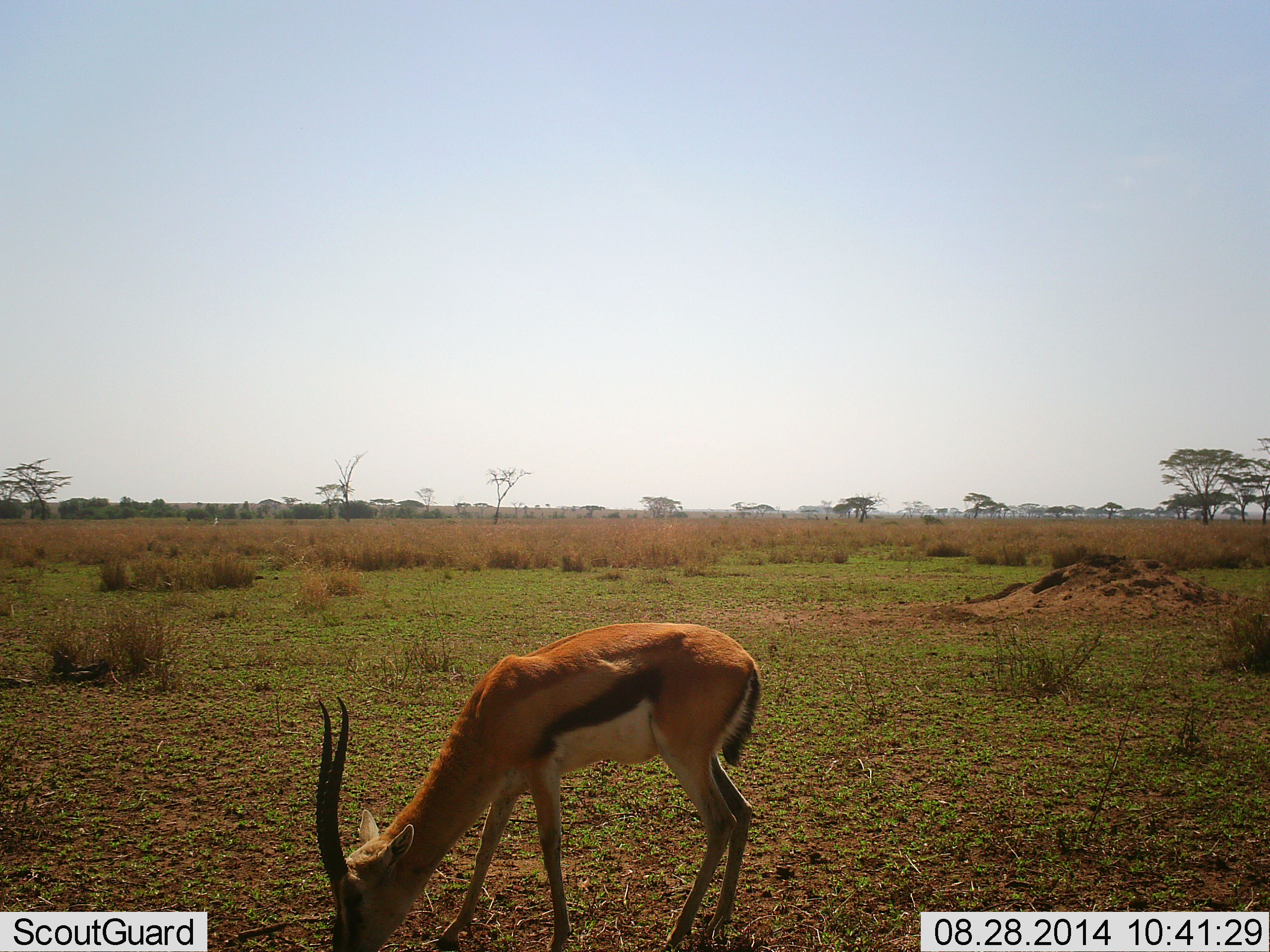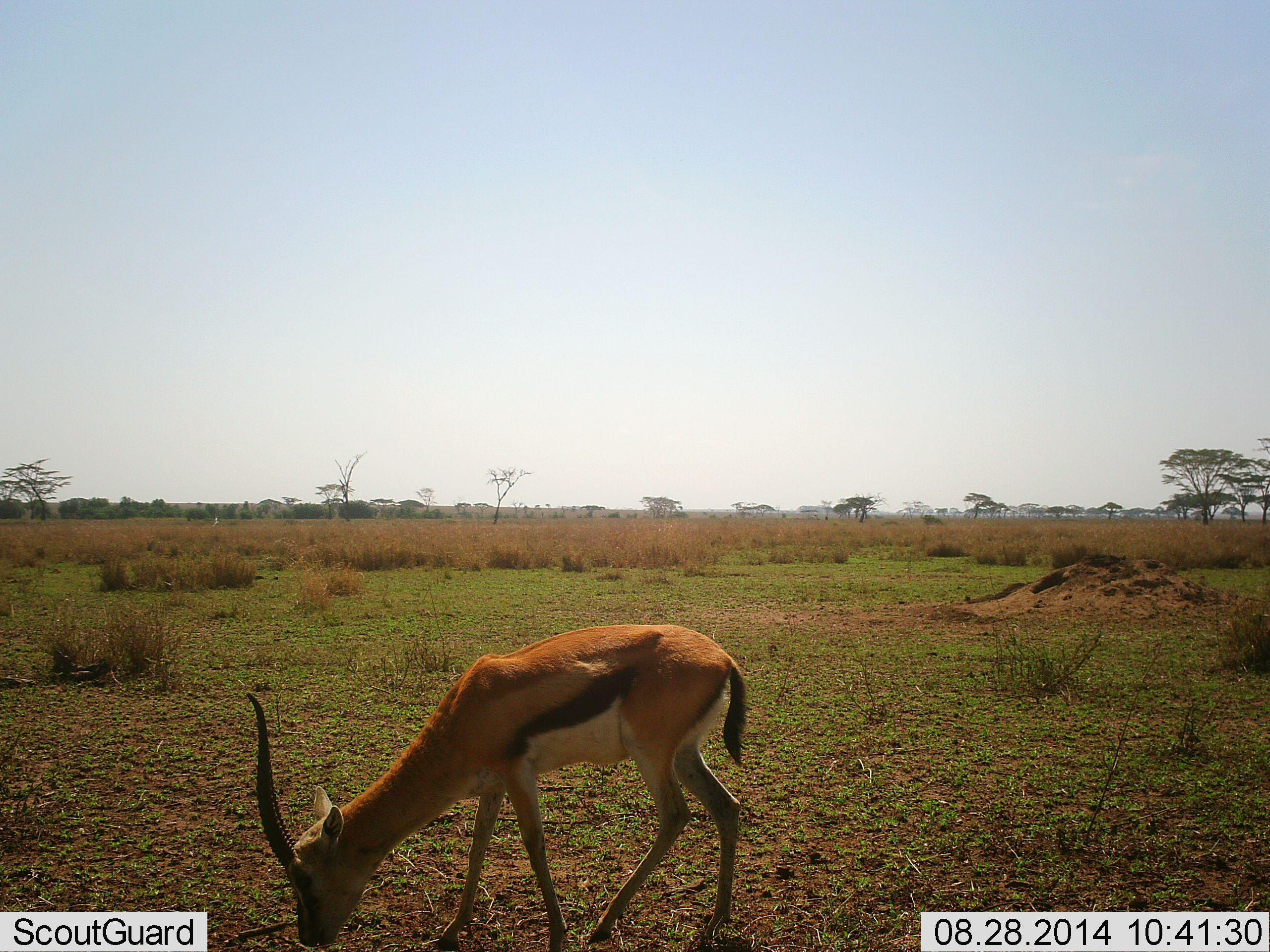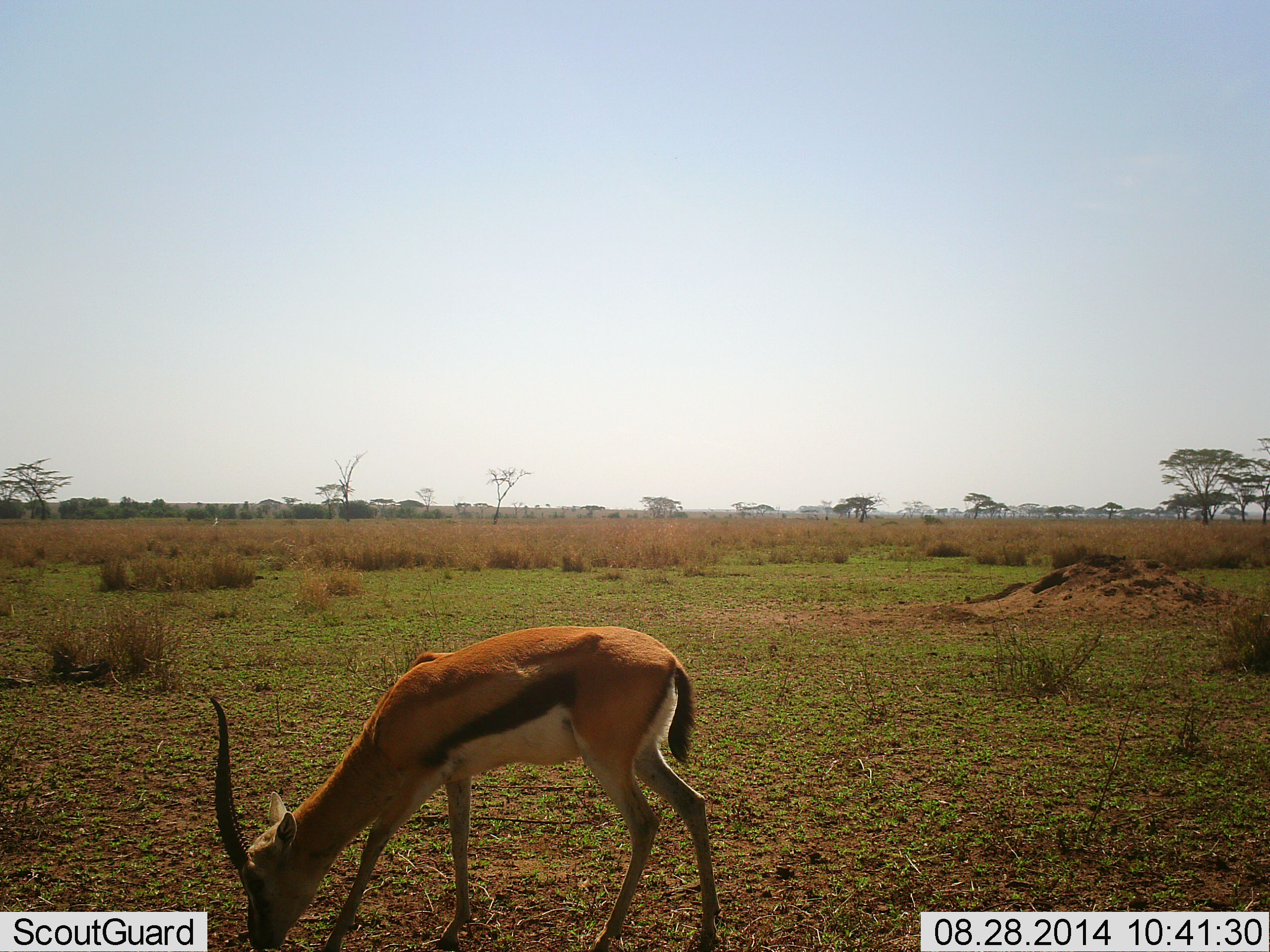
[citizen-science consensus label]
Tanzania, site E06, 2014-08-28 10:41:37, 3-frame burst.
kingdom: Animalia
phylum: Chordata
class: Mammalia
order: Artiodactyla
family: Bovidae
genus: Eudorcas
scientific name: Eudorcas thomsonii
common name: thomson's gazelle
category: gazellethomsons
Gazellethomsons (thomson's gazelle) (Eudorcas thomsonii), count 1. Behavior (volunteer vote fractions): standing 0%, resting 0%, moving 20%, interacting 0%. Young present (vote fraction): 0%. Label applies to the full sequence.